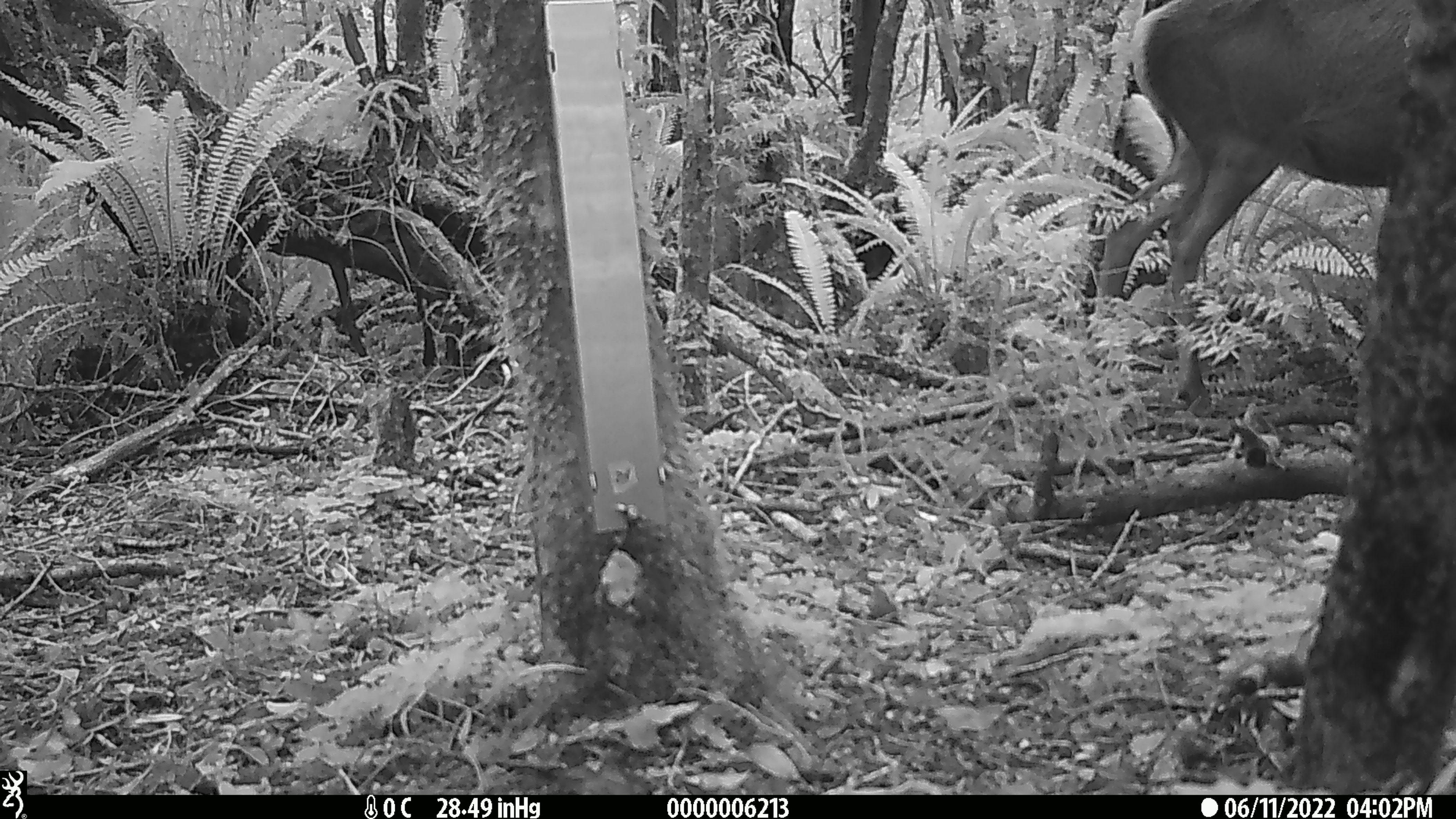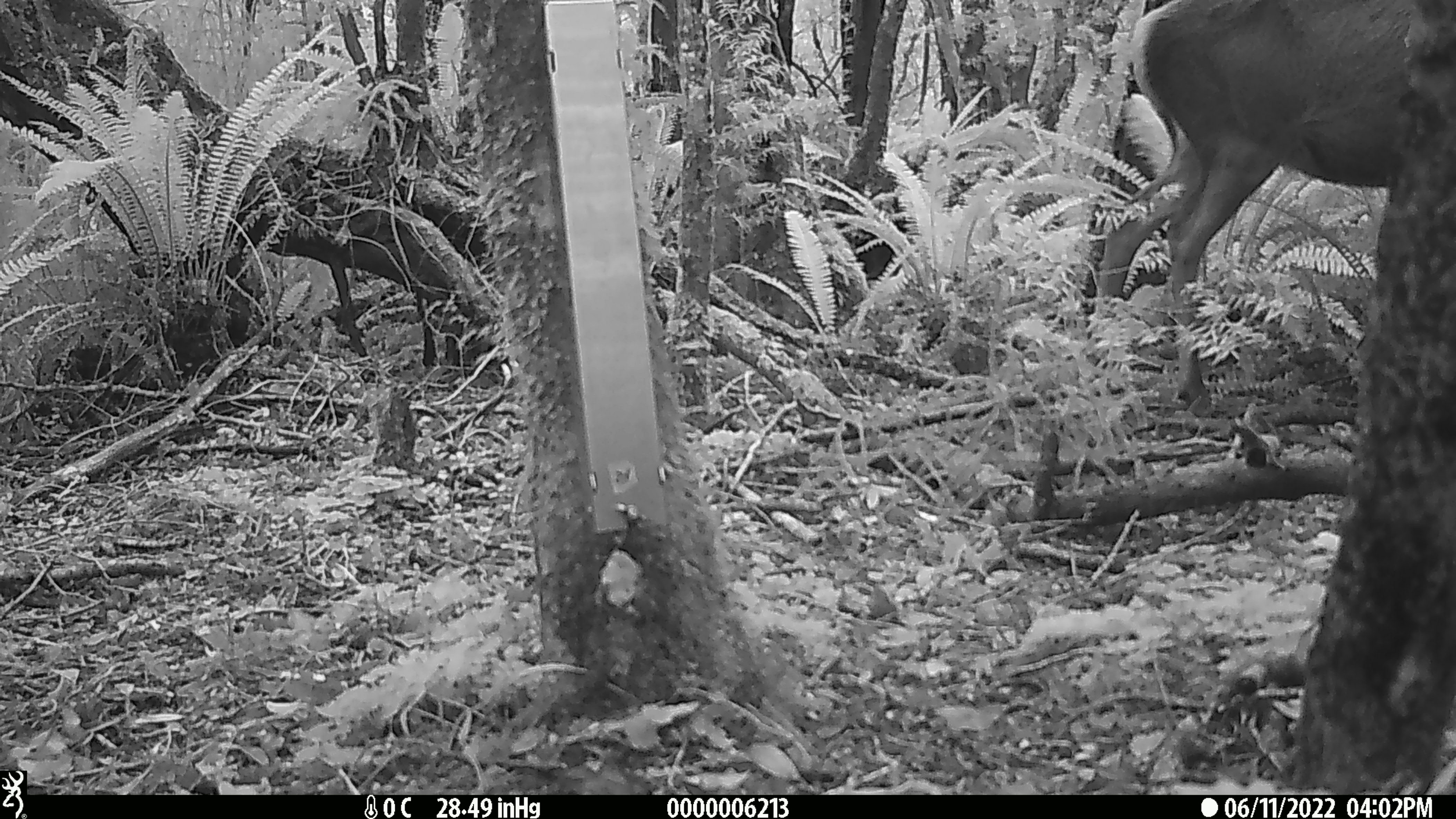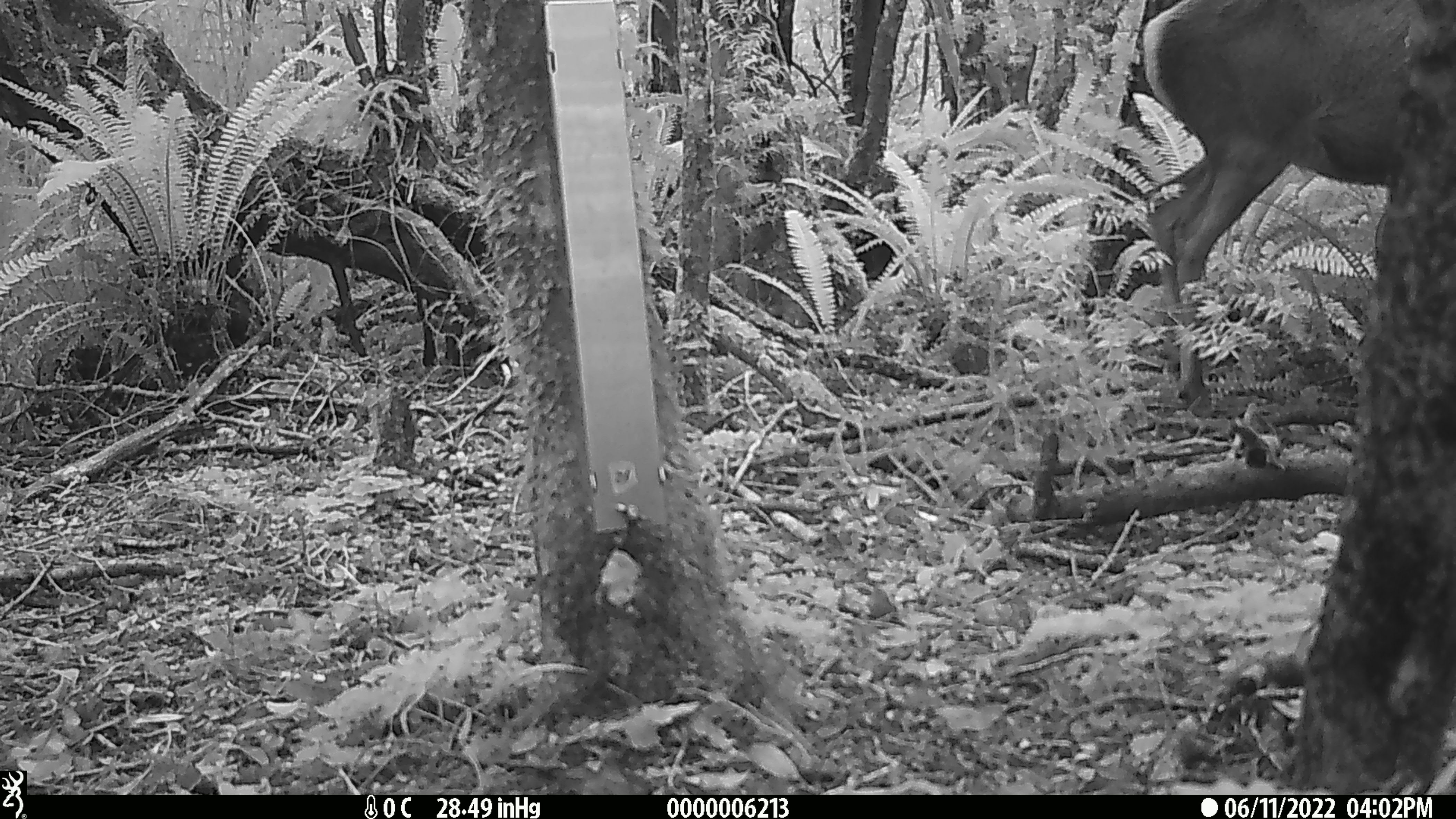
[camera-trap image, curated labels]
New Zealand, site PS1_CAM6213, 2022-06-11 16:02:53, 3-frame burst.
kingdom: Animalia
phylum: Chordata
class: Mammalia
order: Artiodactyla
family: Cervidae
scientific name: Cervidae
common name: deer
Deer (Cervidae).